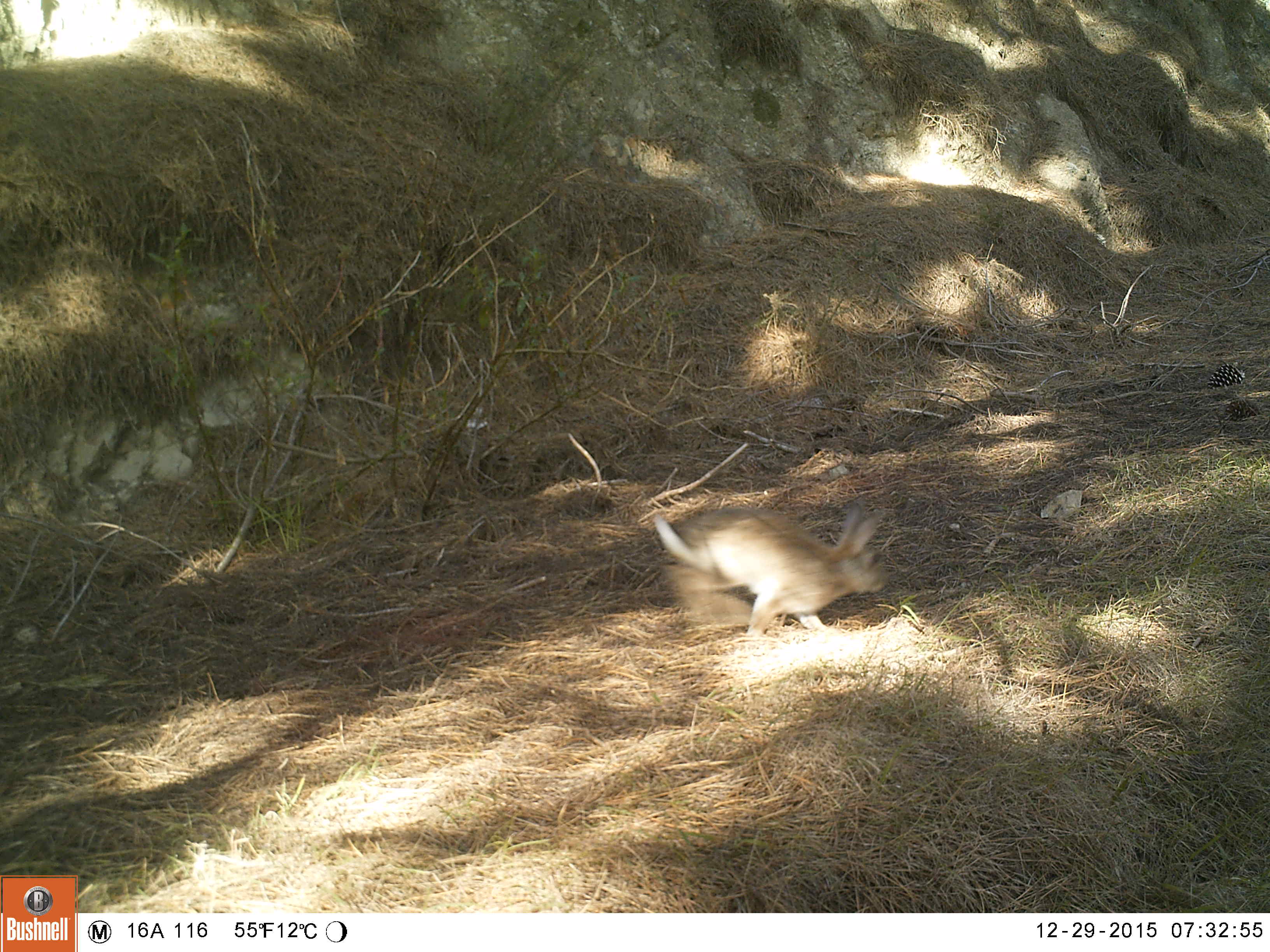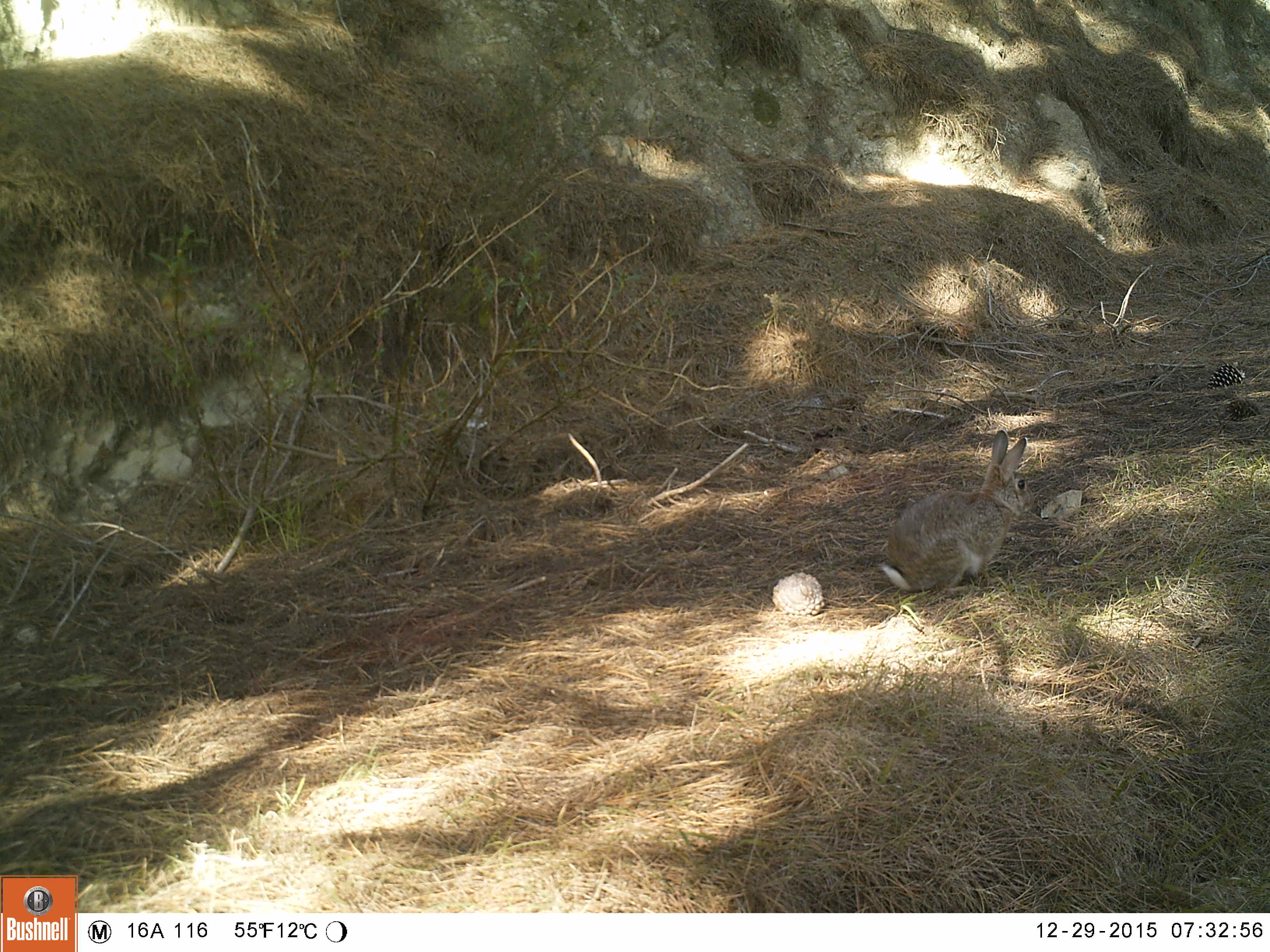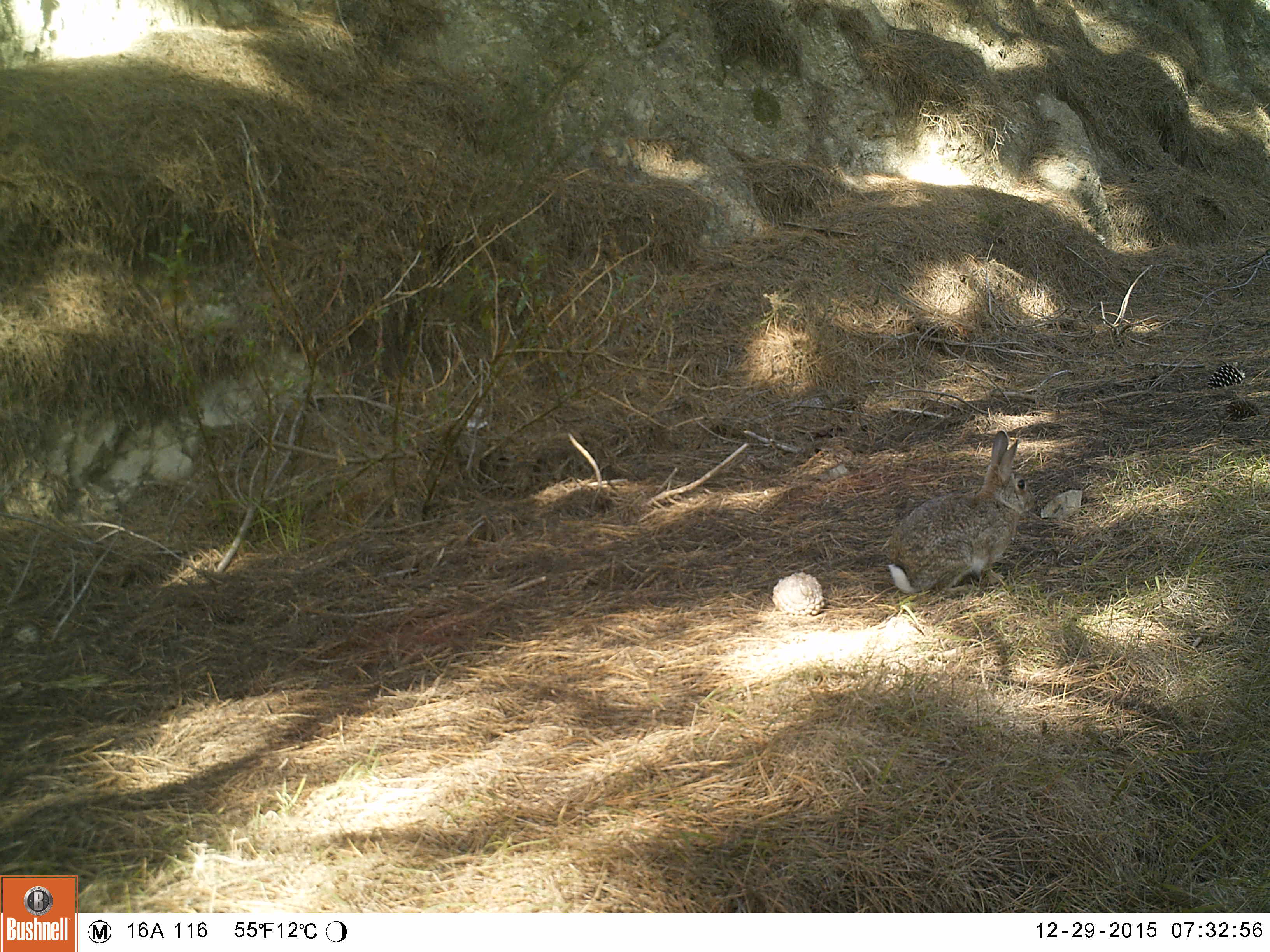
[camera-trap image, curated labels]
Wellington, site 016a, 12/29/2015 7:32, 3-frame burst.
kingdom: Animalia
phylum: Chordata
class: Mammalia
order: Lagomorpha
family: Leporidae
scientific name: Leporidae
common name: rabbit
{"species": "rabbit (Leporidae)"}